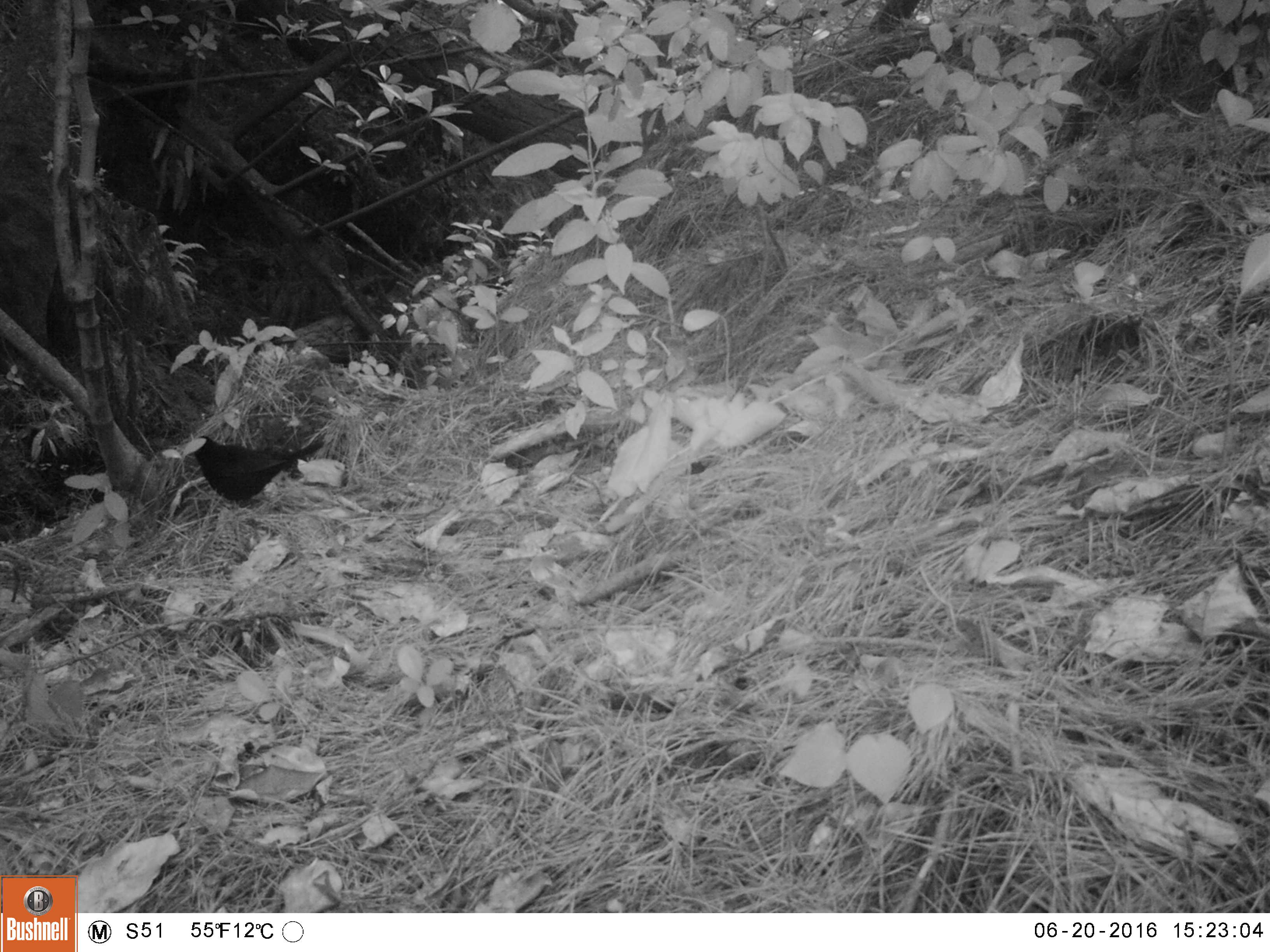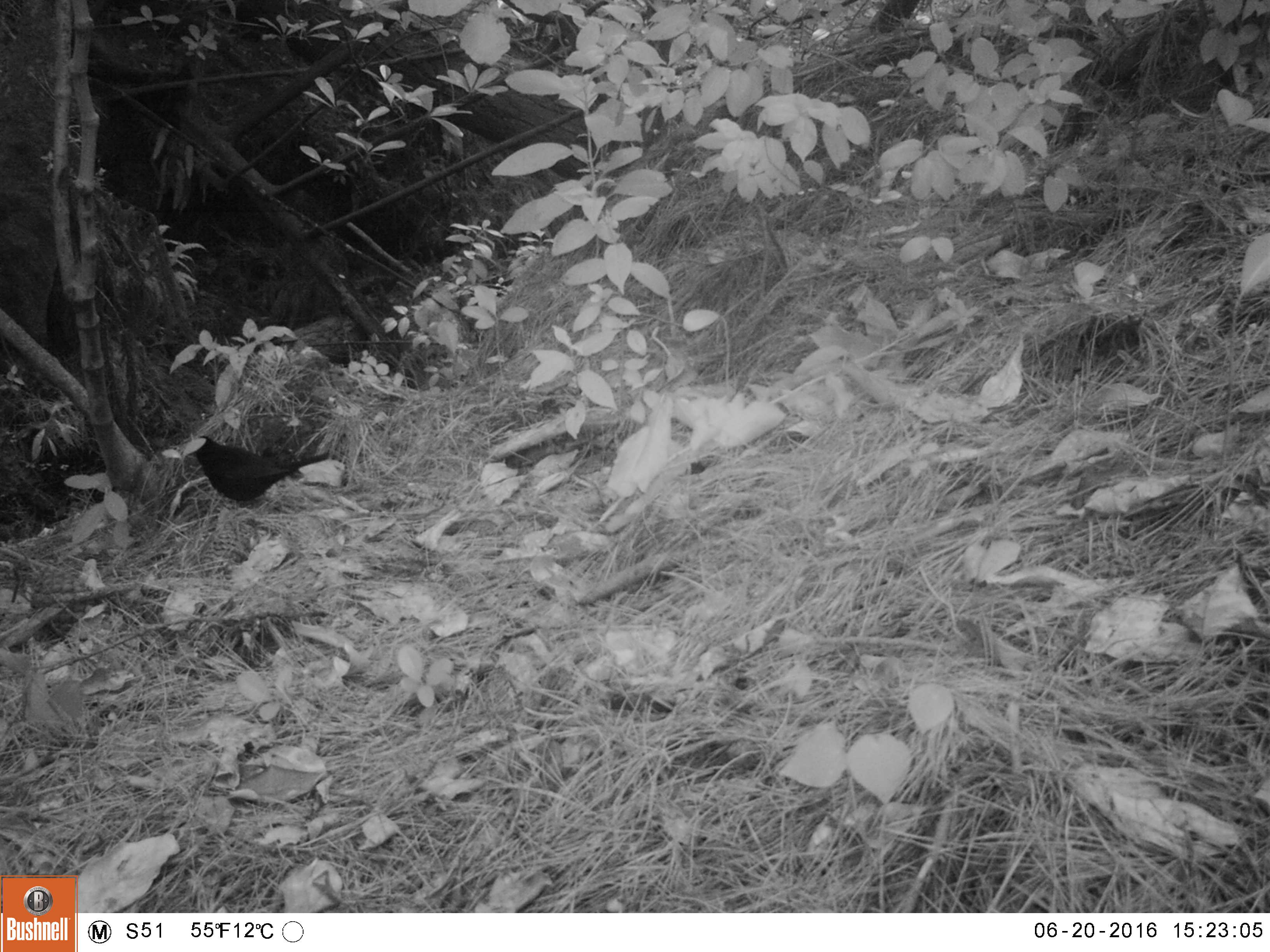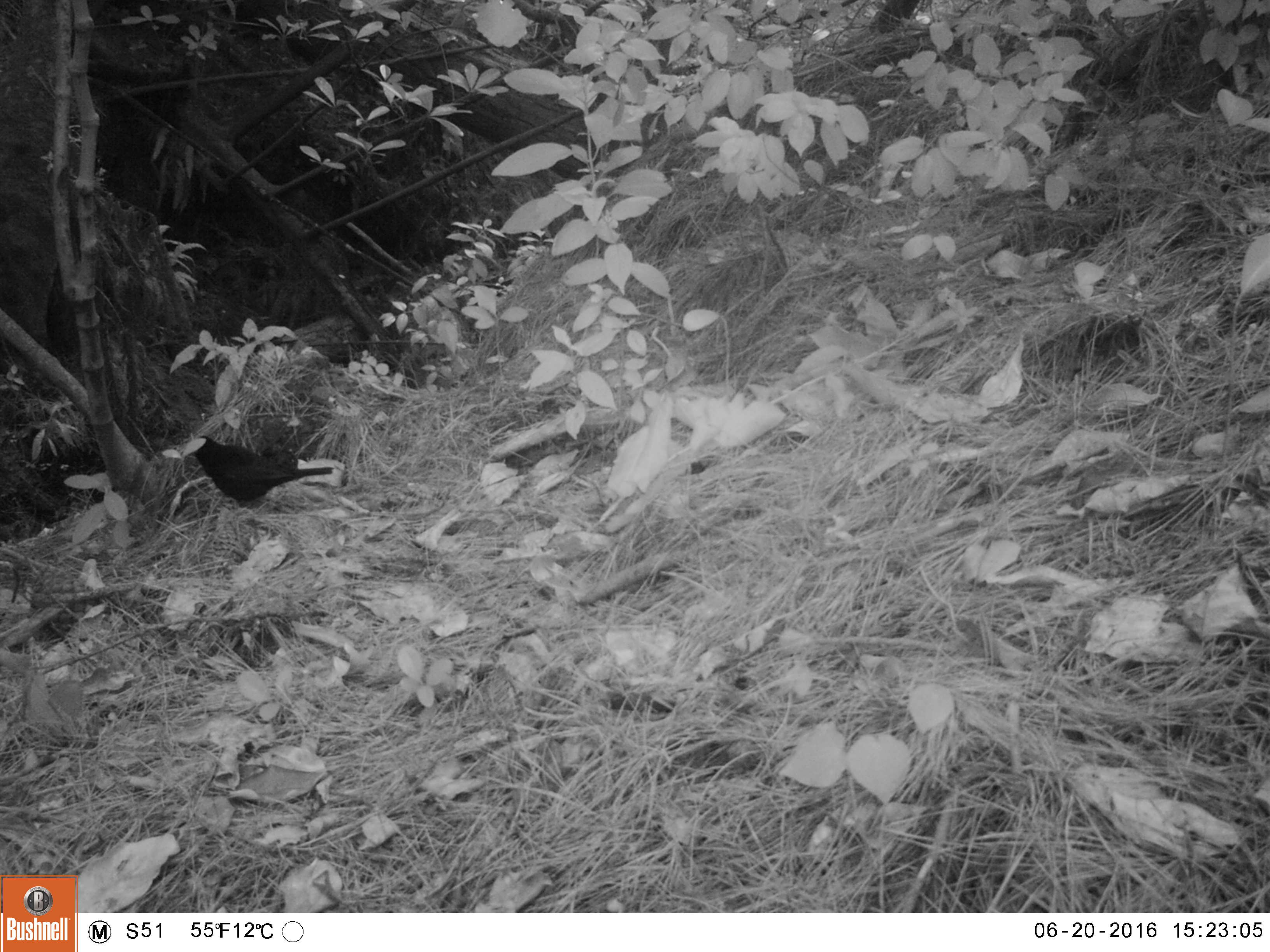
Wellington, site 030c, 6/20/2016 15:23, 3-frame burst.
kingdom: Animalia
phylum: Chordata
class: Aves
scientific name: Aves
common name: bird